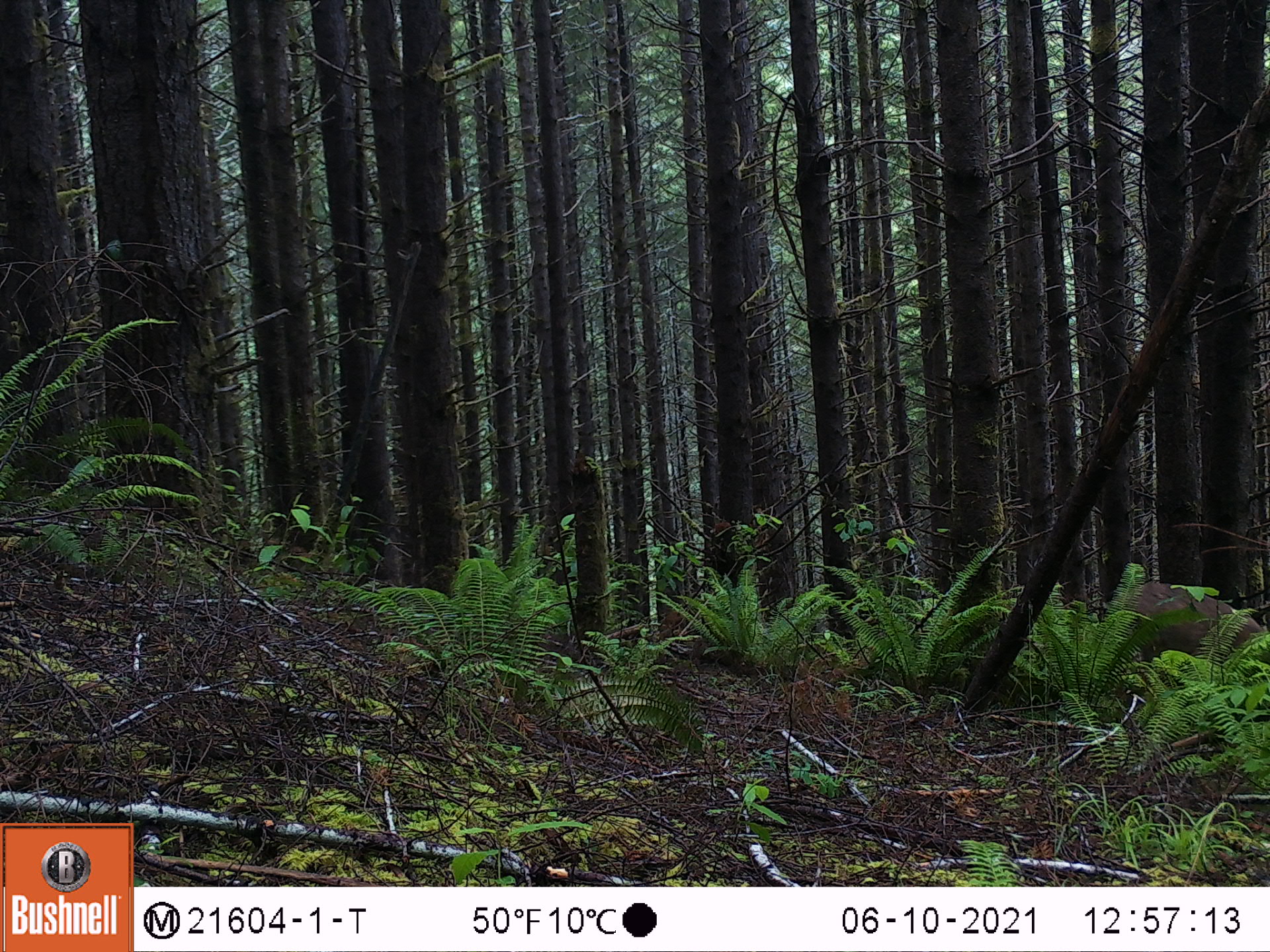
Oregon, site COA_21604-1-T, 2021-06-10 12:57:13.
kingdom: Animalia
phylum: Chordata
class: Mammalia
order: Artiodactyla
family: Cervidae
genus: Odocoileus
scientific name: Odocoileus hemionus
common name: black-tailed deer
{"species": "black-tailed deer (Odocoileus hemionus)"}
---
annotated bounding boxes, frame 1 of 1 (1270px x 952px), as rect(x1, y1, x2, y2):
black-tailed deer: rect(1131, 568, 1264, 676)